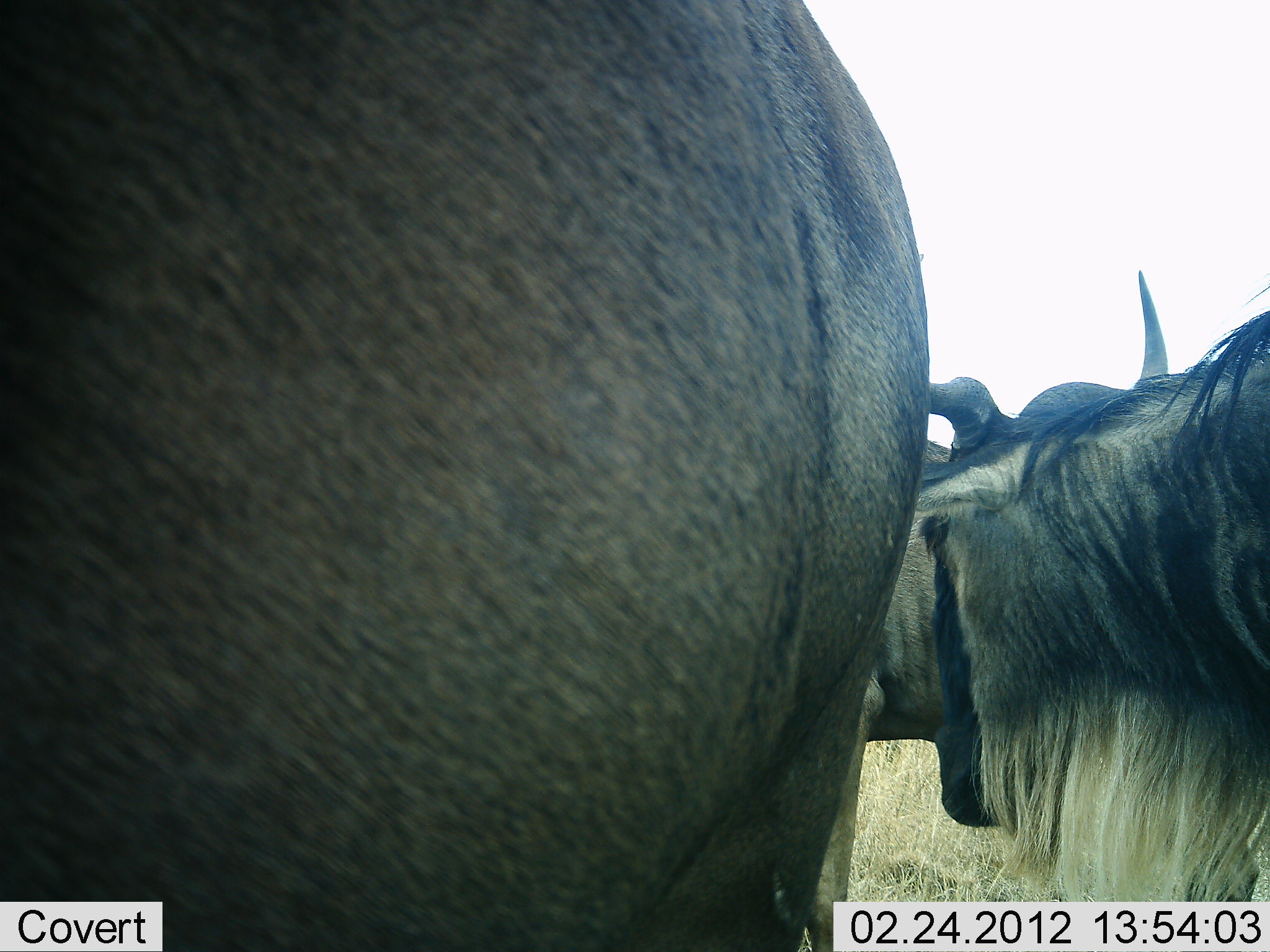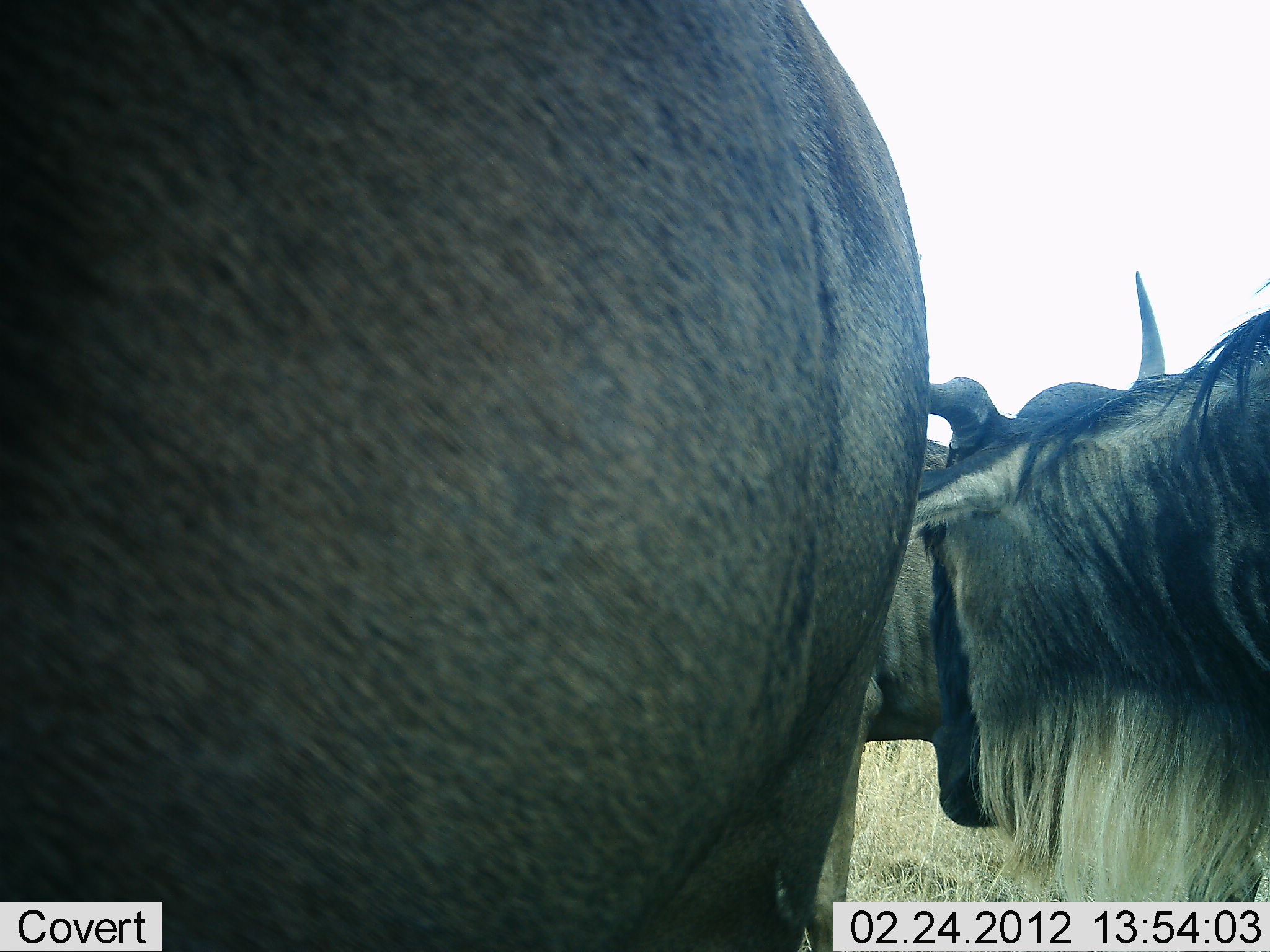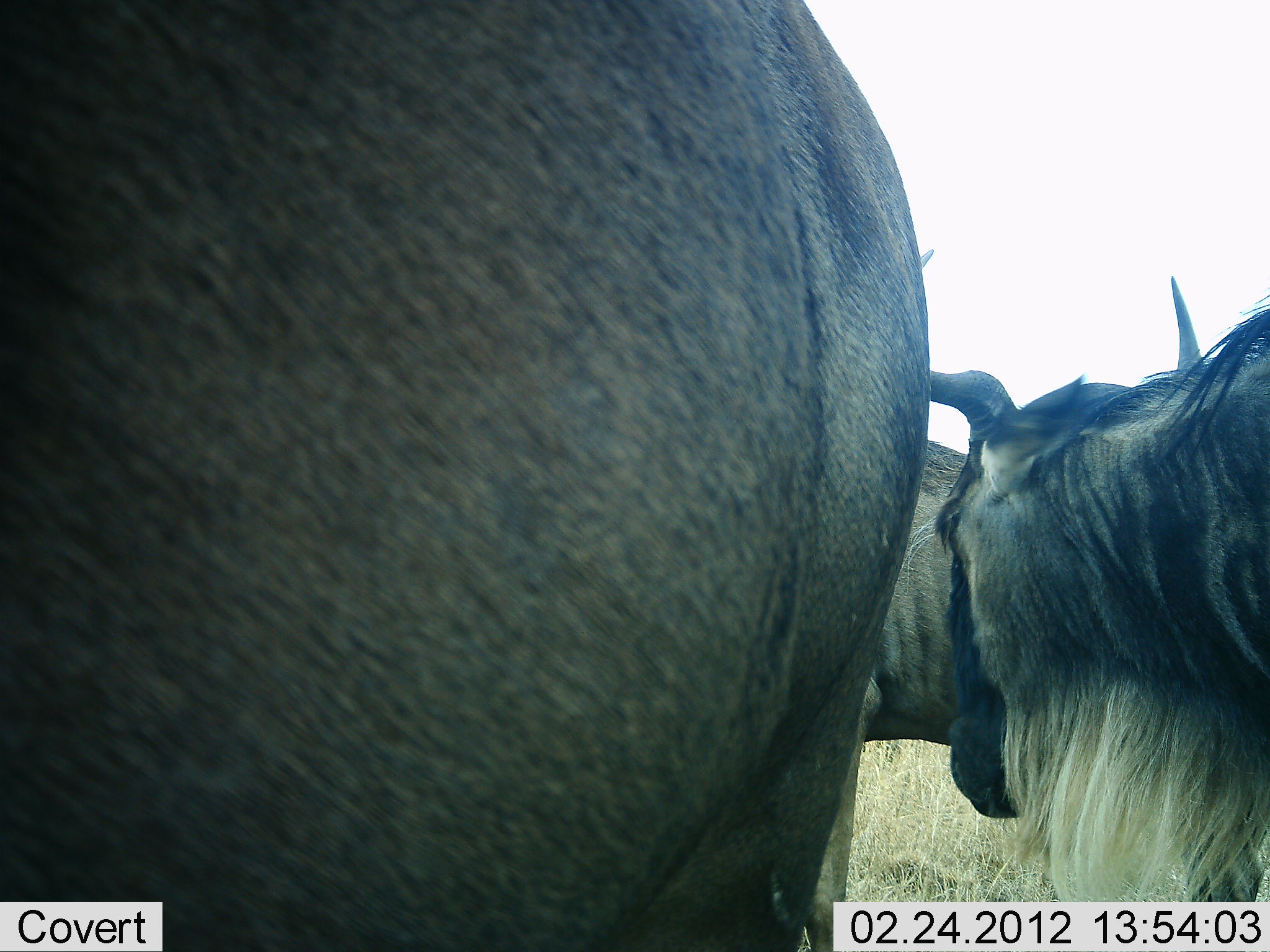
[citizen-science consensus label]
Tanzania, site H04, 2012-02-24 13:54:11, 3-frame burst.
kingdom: Animalia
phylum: Chordata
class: Mammalia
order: Artiodactyla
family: Bovidae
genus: Connochaetes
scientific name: Connochaetes taurinus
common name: blue wildebeest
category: wildebeest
Wildebeest (blue wildebeest) (Connochaetes taurinus), count 3. Behavior (volunteer vote fractions): standing 97%, resting 0%, moving 3%, interacting 3%. Young present (vote fraction): 0%. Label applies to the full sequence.